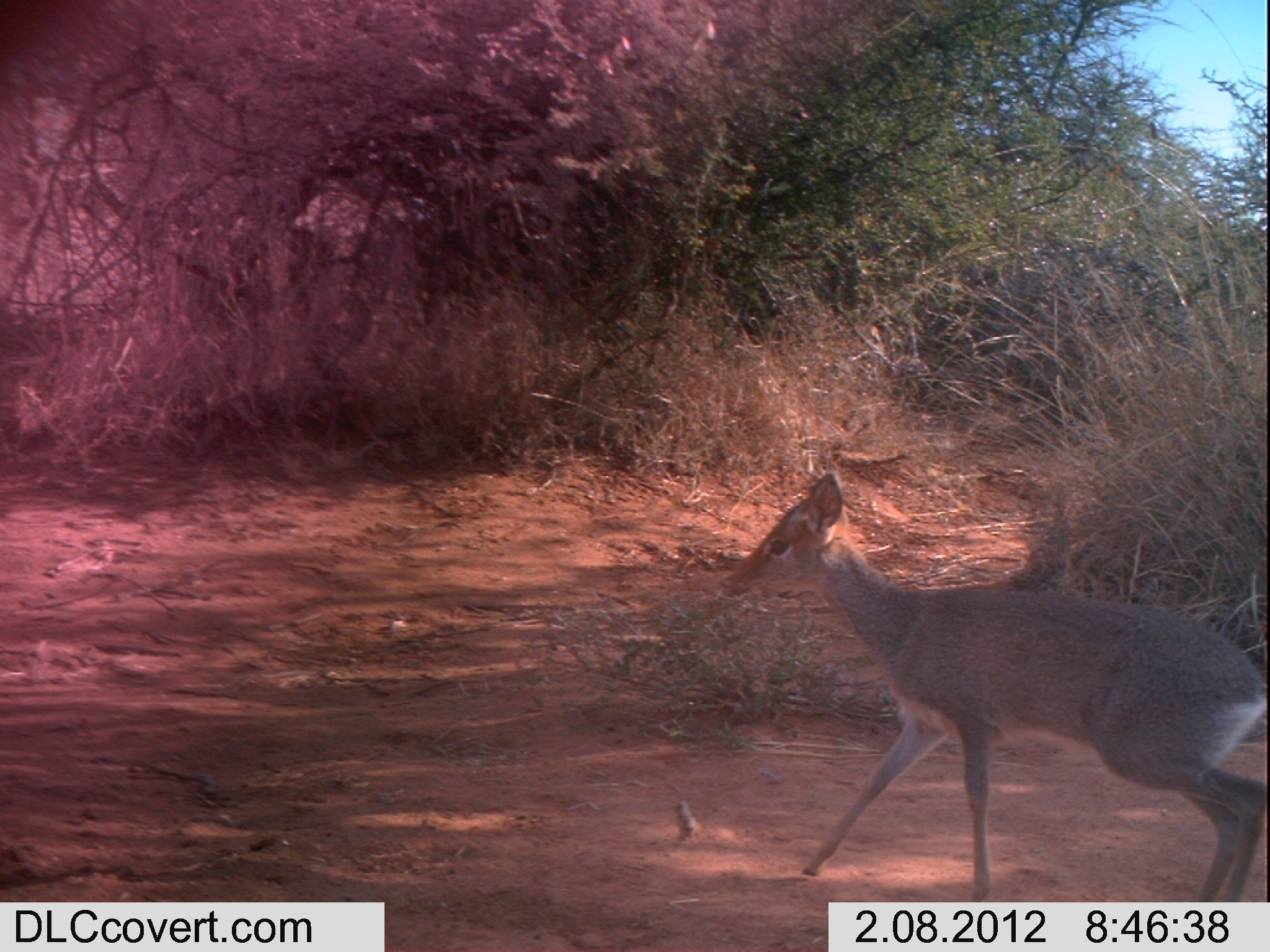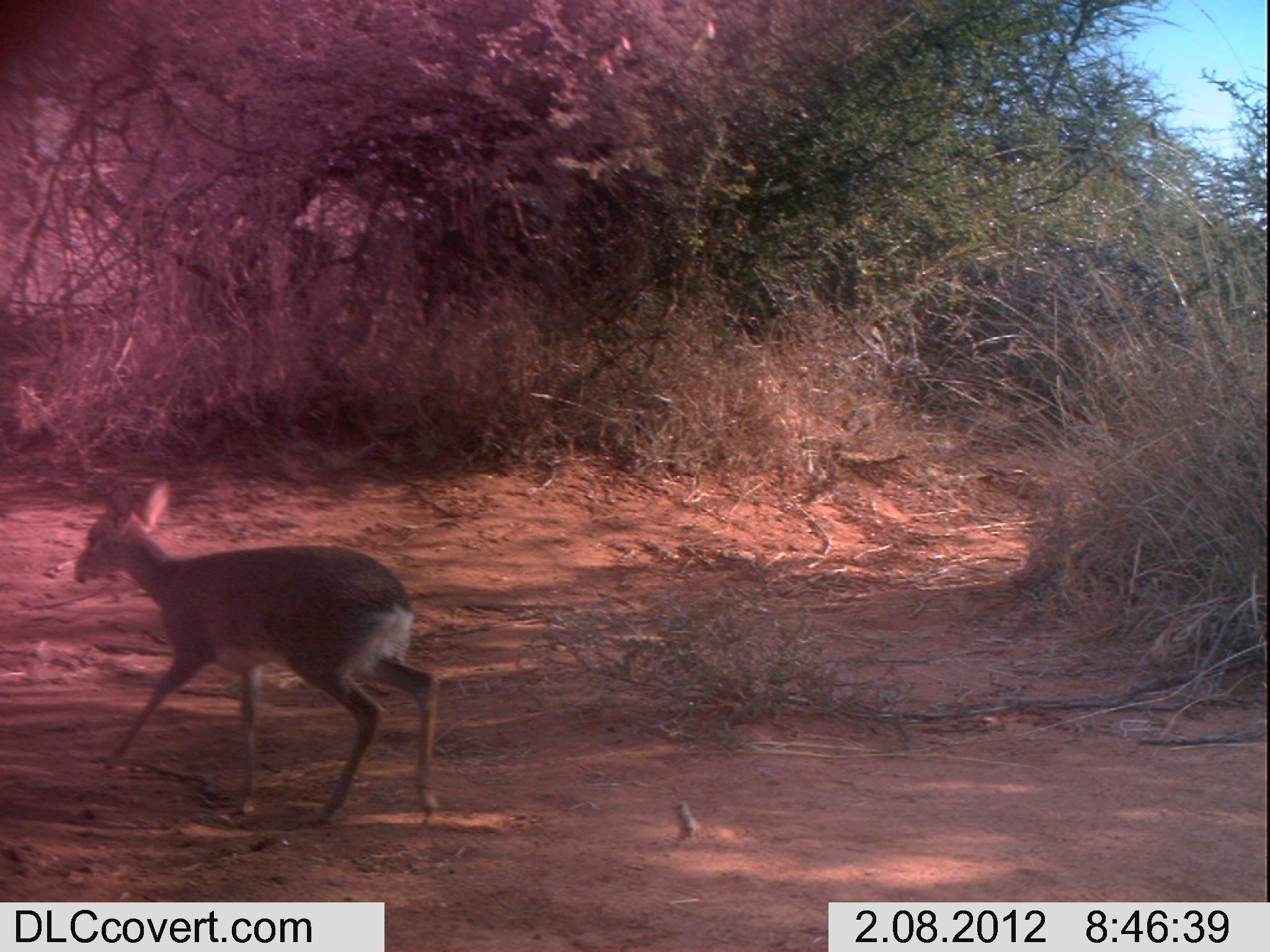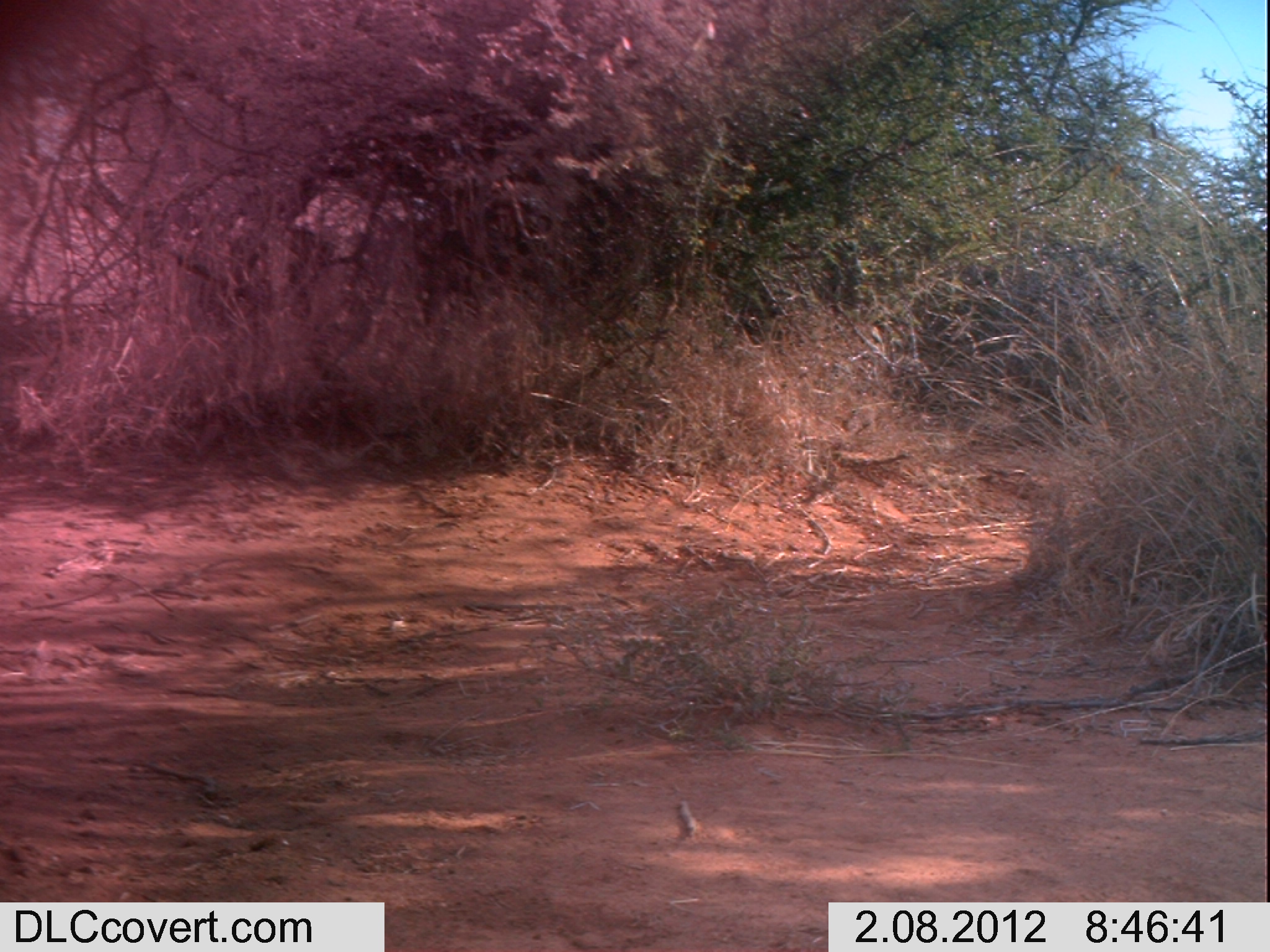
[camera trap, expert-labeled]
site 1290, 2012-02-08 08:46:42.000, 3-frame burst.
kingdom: Animalia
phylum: Chordata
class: Mammalia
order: Artiodactyla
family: Bovidae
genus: Madoqua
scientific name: Madoqua guentheri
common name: günther's dik-dik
Madoqua guentheri (günther's dik-dik), count 1.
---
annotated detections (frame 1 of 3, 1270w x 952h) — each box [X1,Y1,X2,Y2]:
madoqua guentheri: [708,467,1267,902]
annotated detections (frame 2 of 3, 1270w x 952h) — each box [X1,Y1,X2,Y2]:
madoqua guentheri: [72,471,441,832]